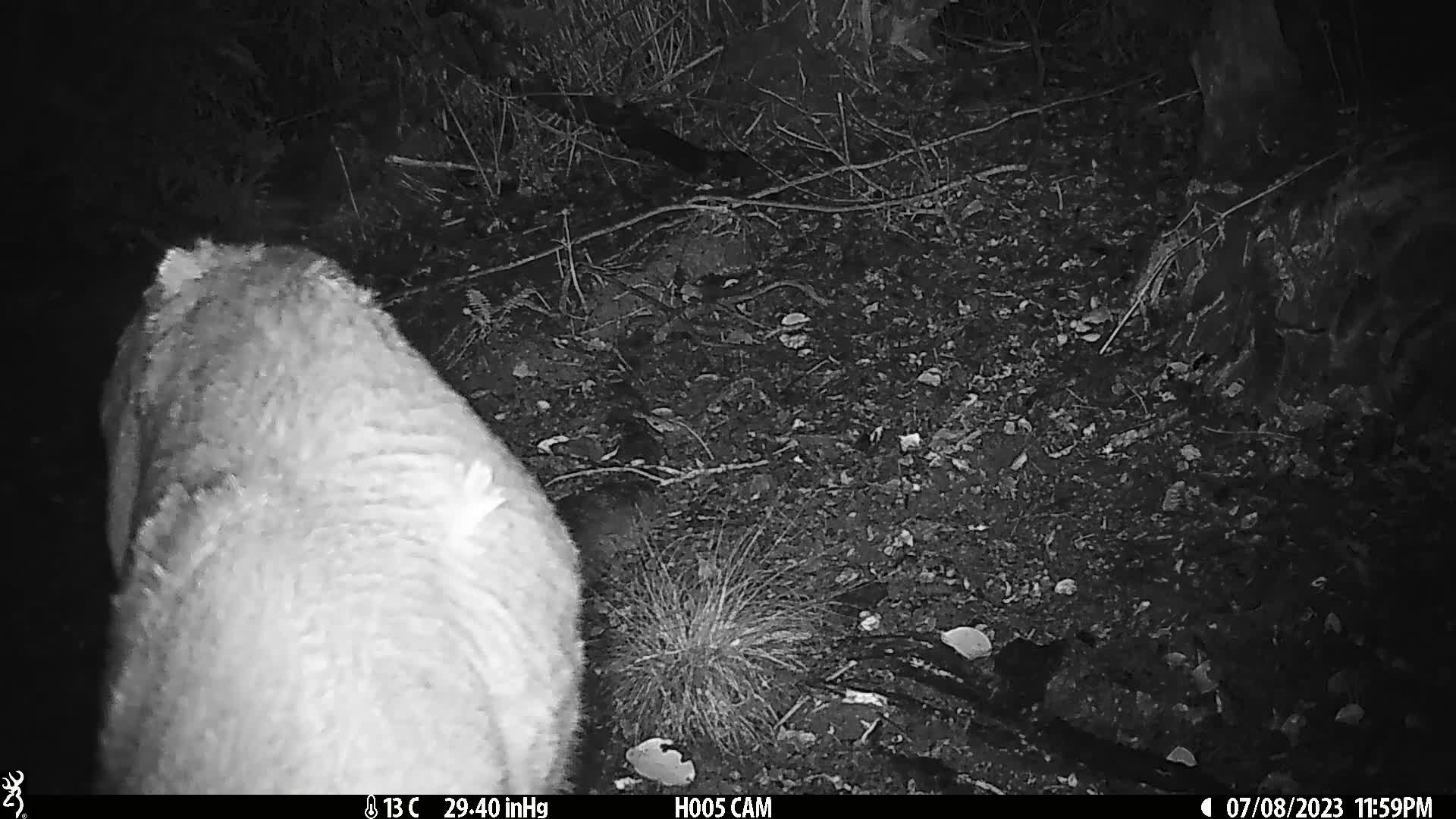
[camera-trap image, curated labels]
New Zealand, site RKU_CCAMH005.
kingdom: Animalia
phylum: Chordata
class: Mammalia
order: Artiodactyla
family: Cervidae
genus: Odocoileus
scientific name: Odocoileus virginianus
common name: white-tailed deer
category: white tailed deer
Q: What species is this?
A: White tailed deer (white-tailed deer) (Odocoileus virginianus).